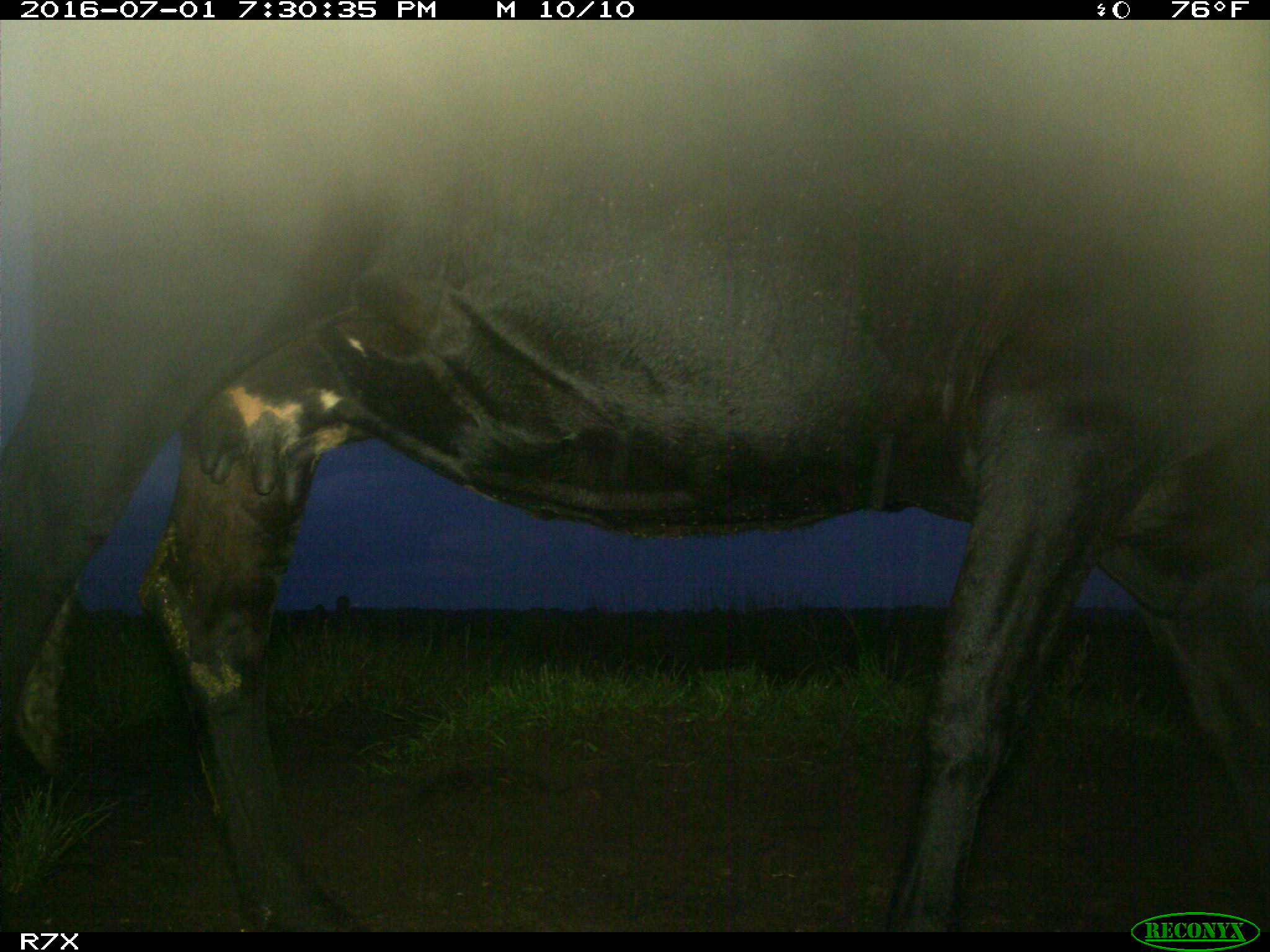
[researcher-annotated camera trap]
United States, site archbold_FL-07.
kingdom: Animalia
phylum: Chordata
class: Mammalia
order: Artiodactyla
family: Bovidae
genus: Bos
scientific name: Bos taurus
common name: domestic cow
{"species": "Bos taurus (domestic cow)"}